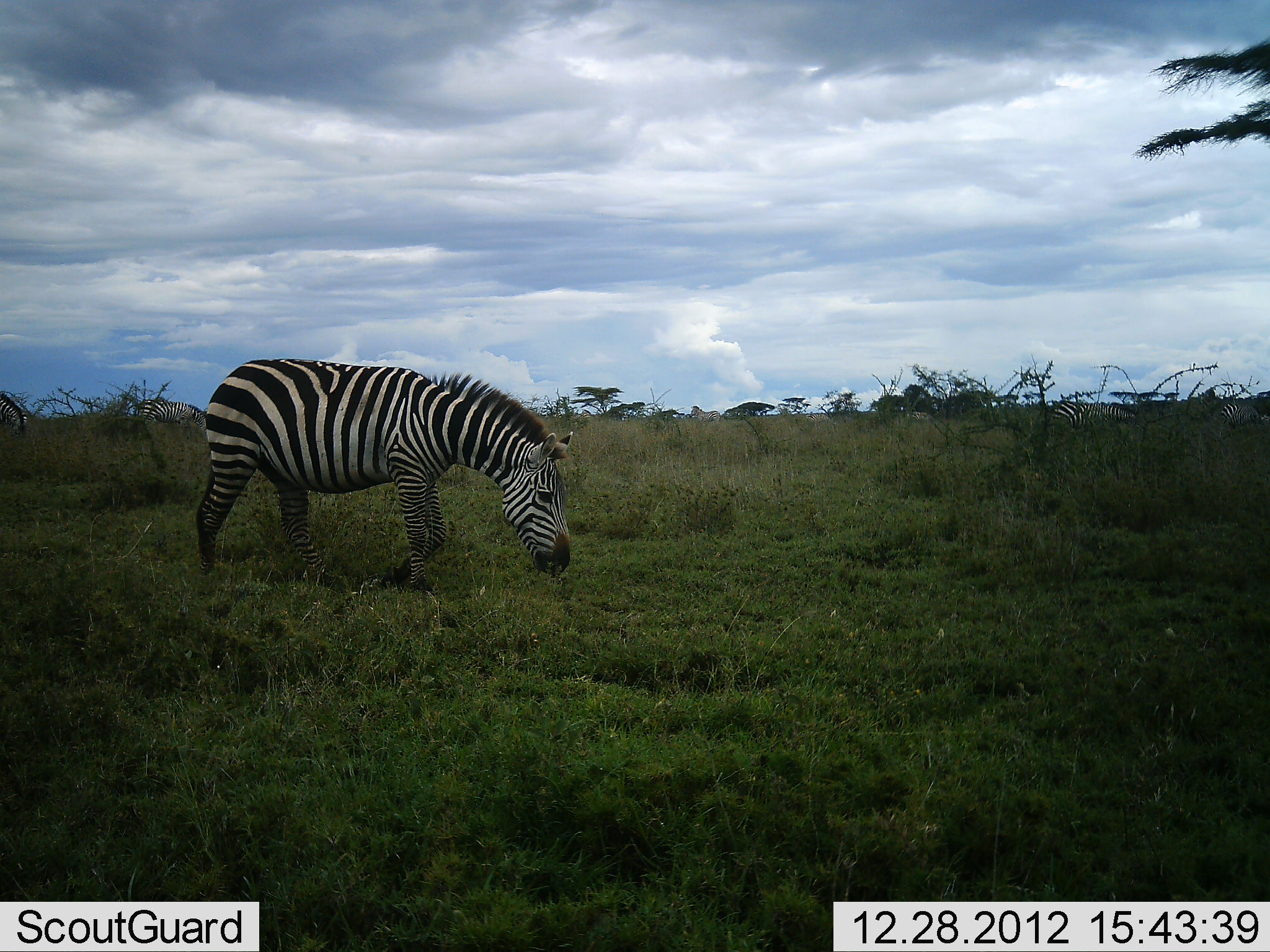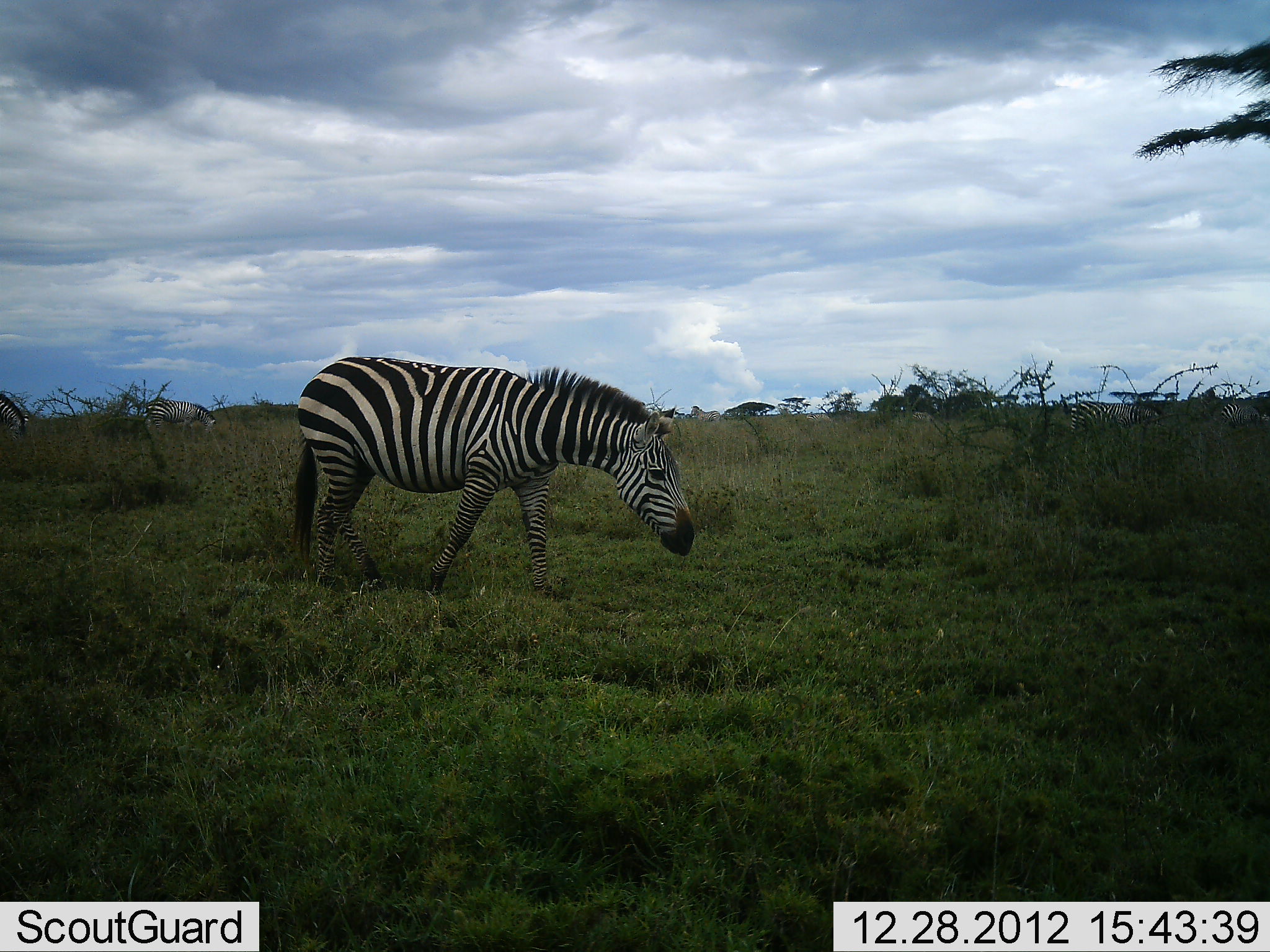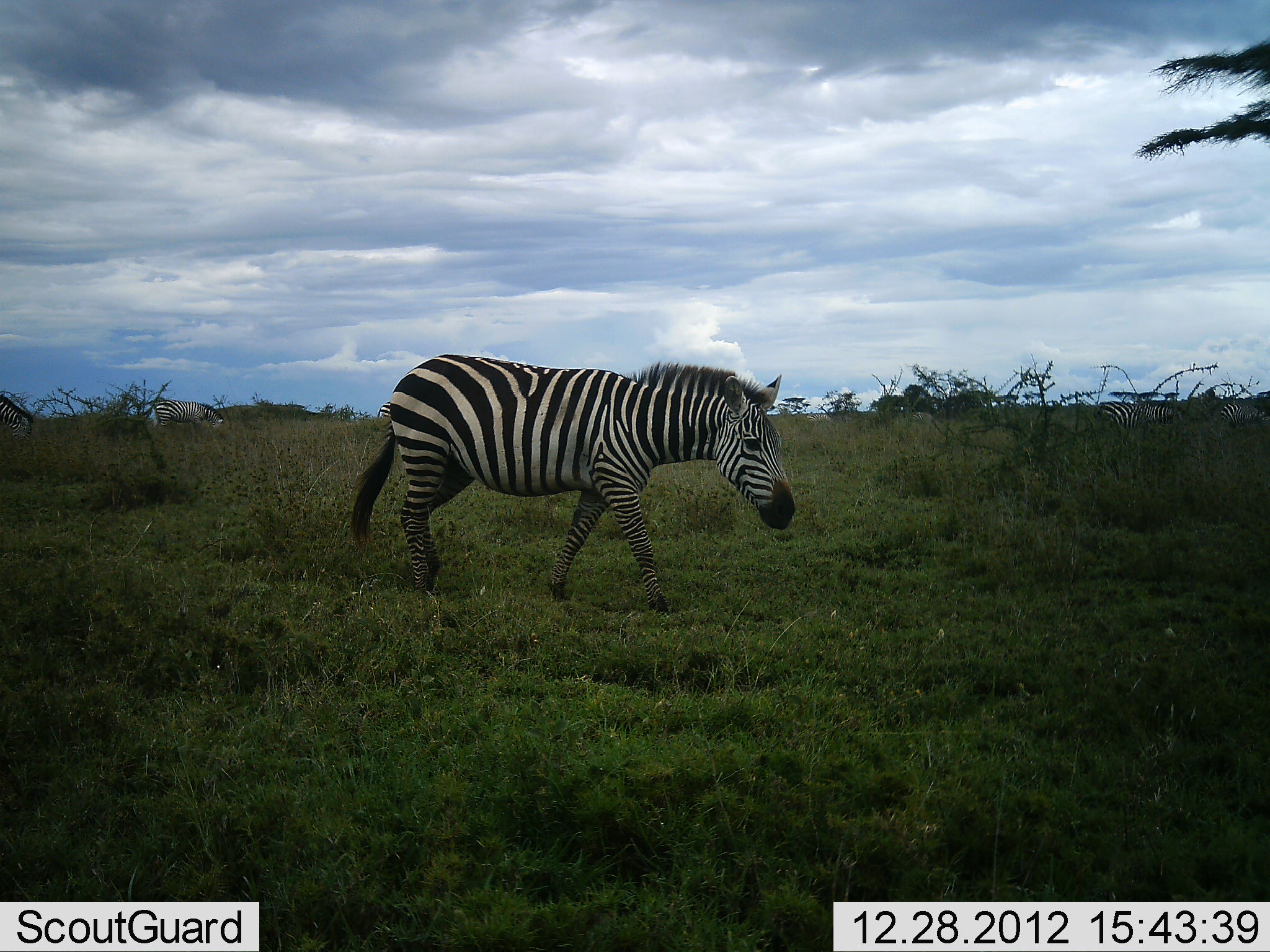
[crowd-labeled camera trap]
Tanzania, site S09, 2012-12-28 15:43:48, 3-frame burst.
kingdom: Animalia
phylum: Chordata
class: Mammalia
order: Perissodactyla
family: Equidae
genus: Equus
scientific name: Equus quagga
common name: plains zebra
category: zebra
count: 1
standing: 20%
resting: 0%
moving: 84%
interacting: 0%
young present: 0%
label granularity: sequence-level